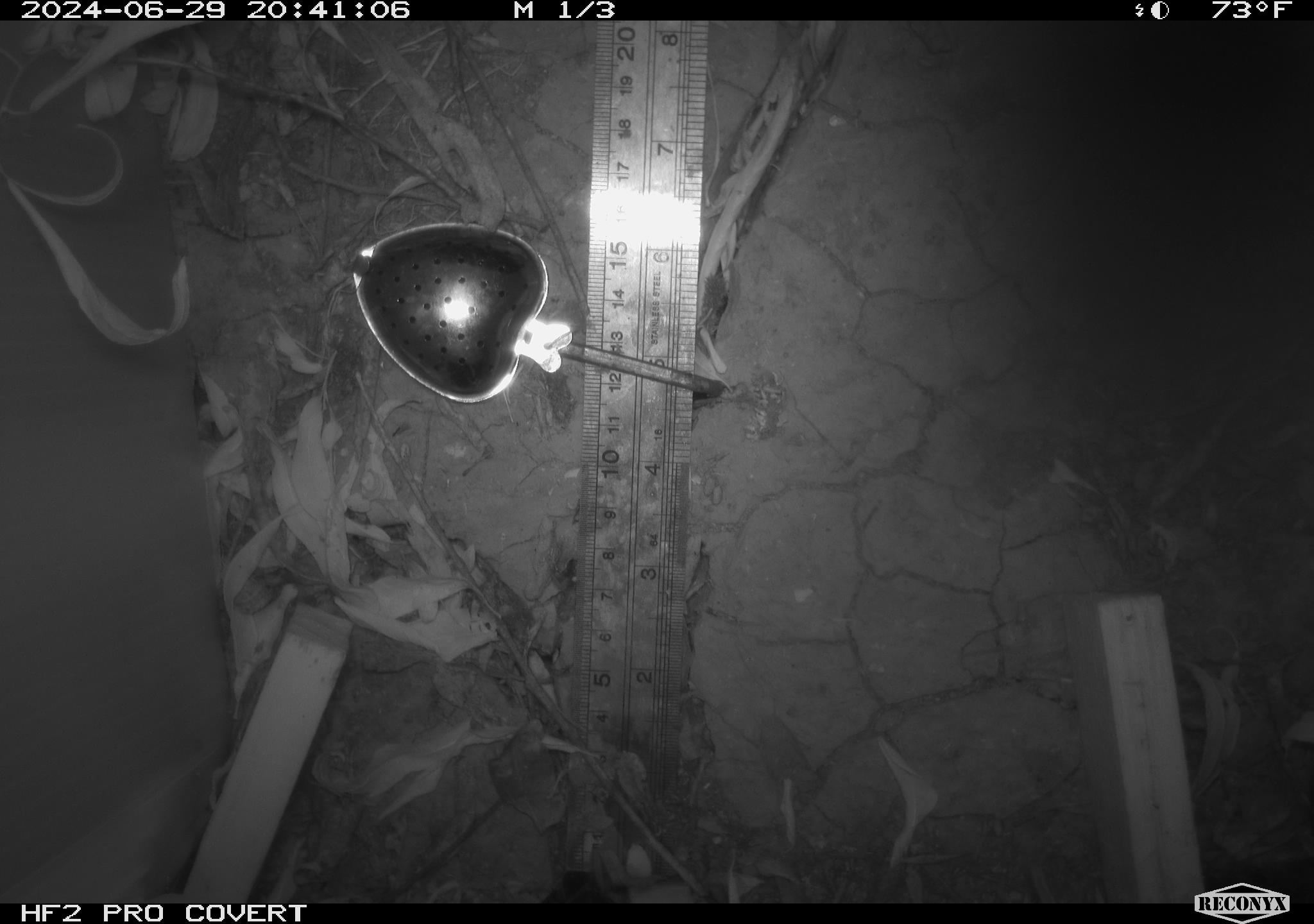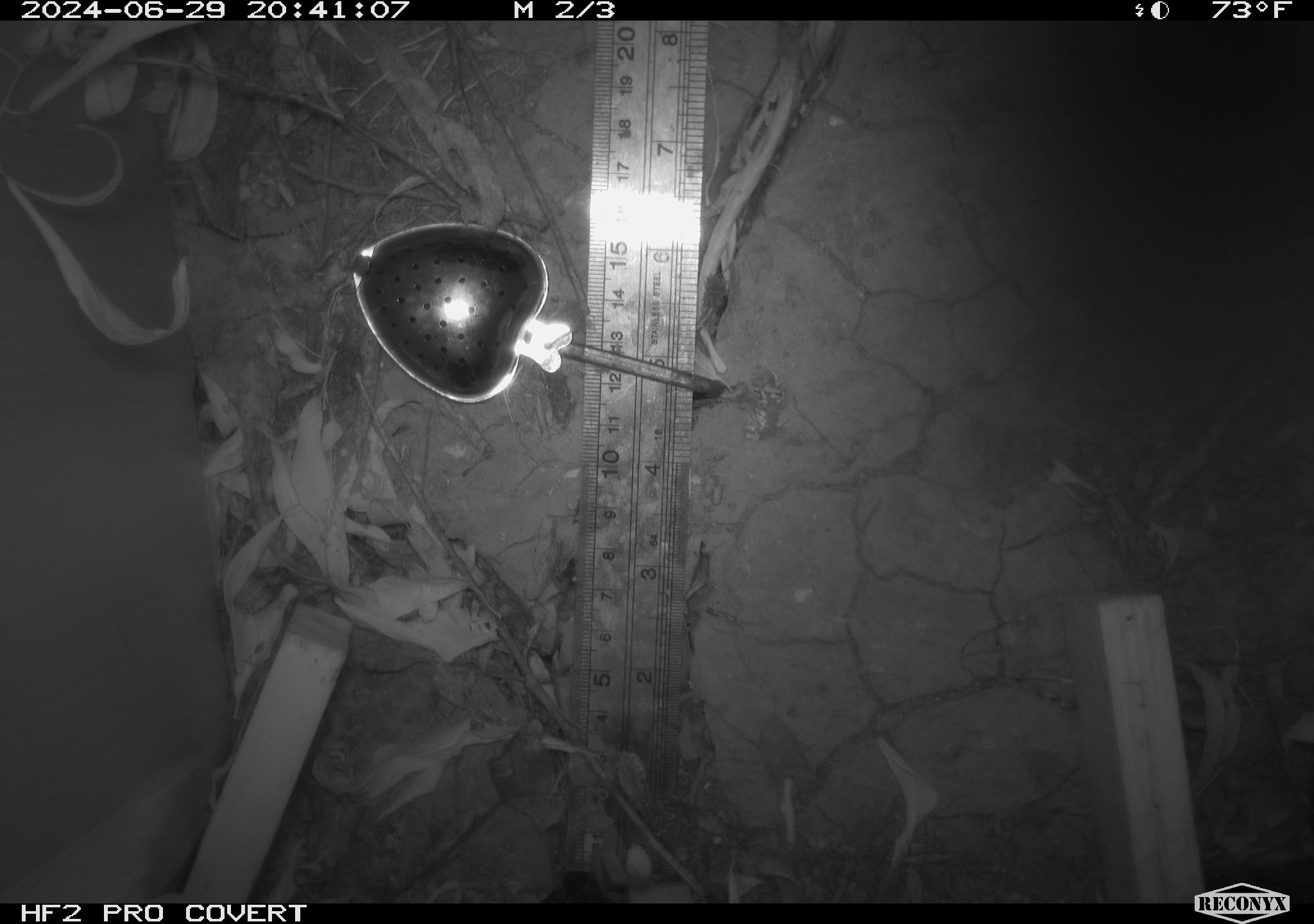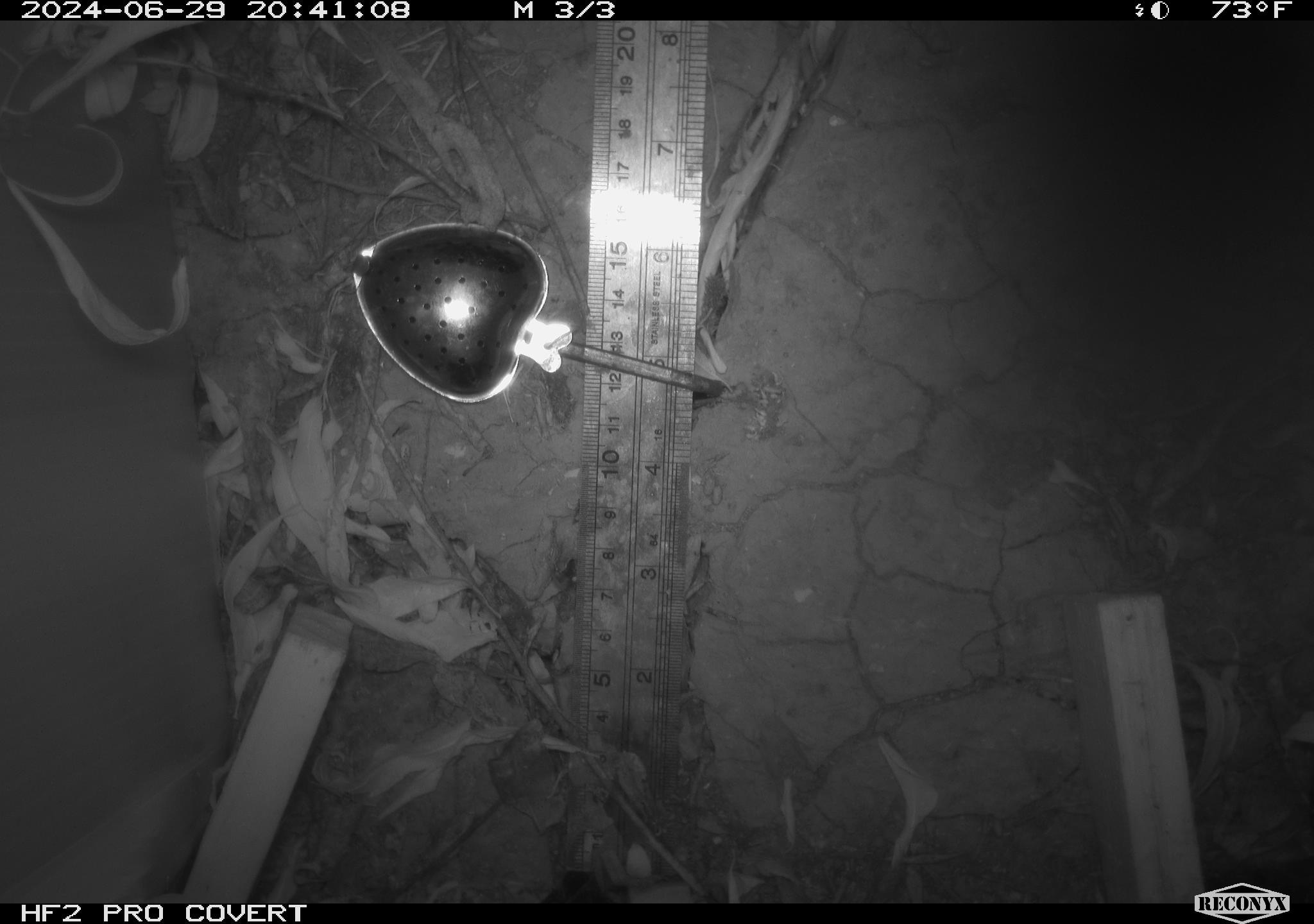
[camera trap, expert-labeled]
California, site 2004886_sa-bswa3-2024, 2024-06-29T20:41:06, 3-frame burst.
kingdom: Animalia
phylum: Chordata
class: Mammalia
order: Rodentia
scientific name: Rodentia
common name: mouse species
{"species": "mouse species (Rodentia)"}